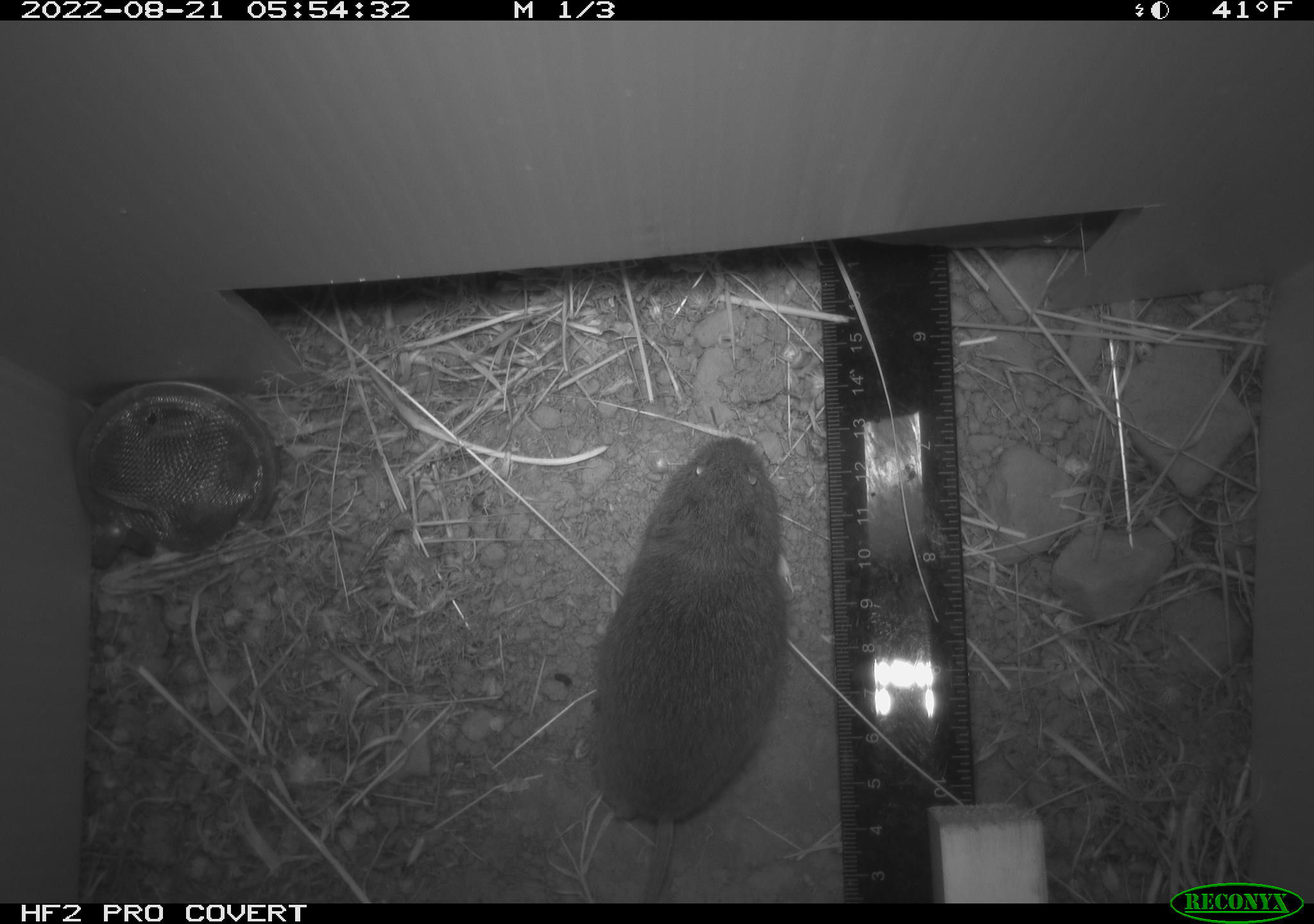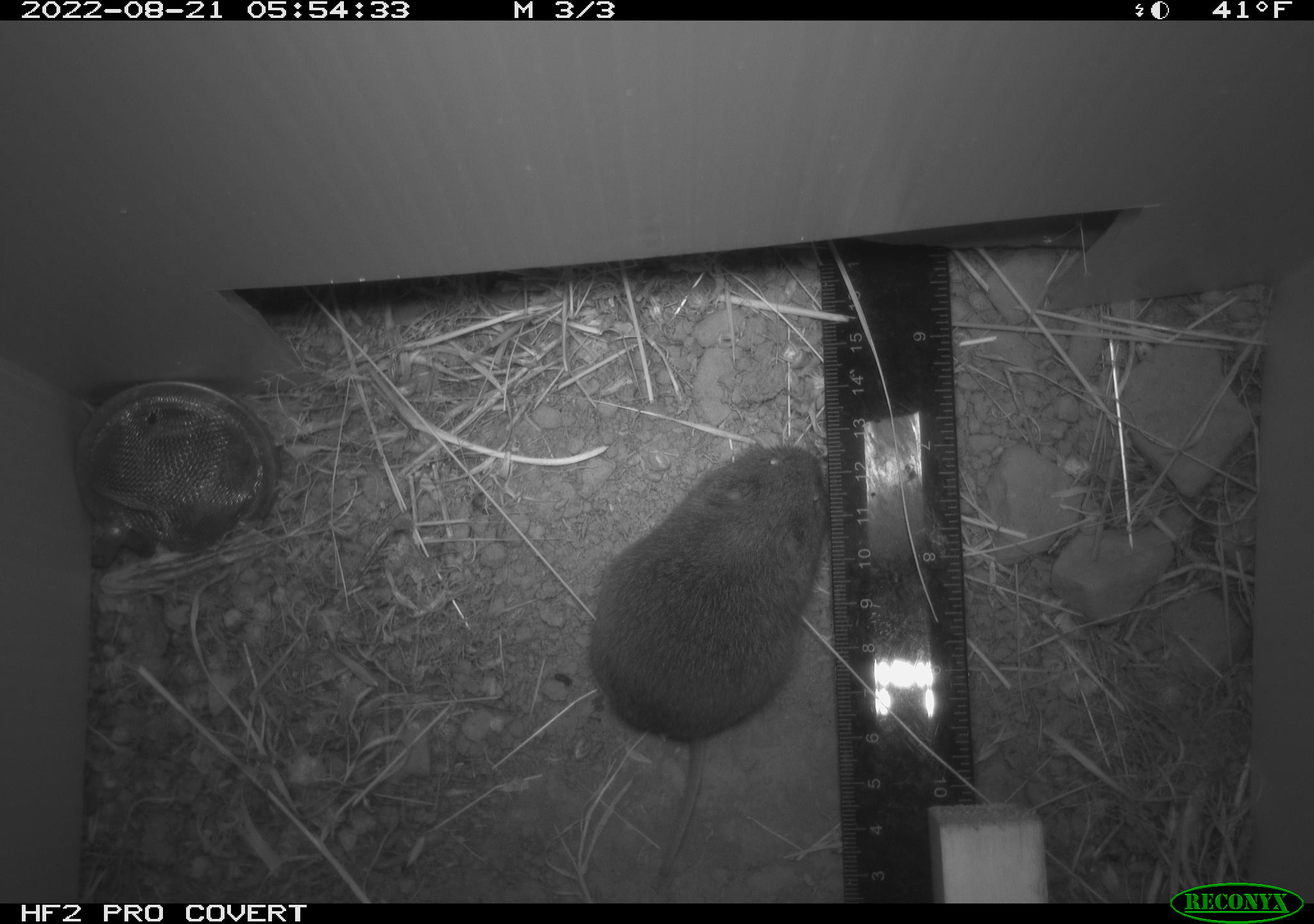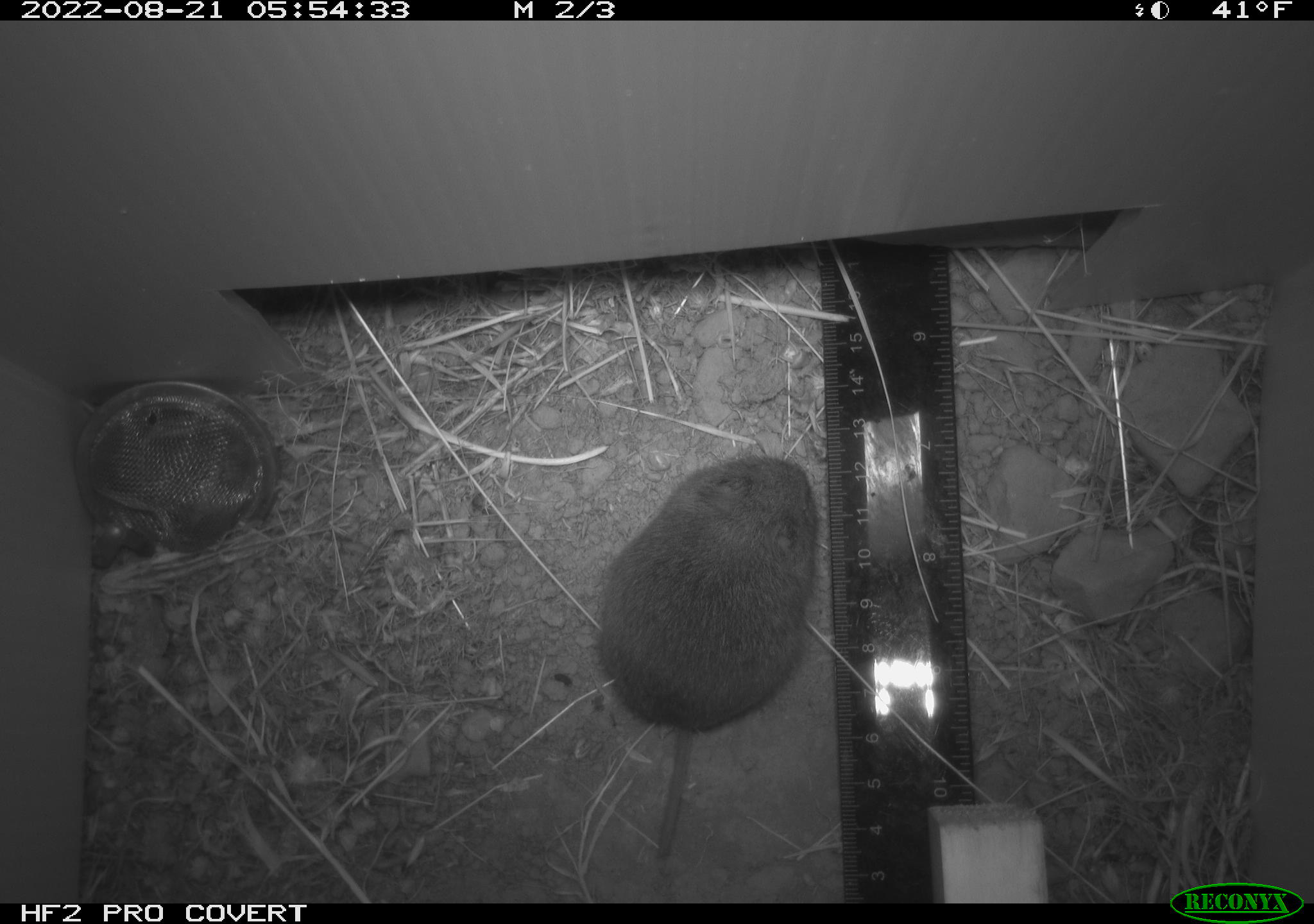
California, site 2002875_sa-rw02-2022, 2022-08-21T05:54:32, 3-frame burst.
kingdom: Animalia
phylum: Chordata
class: Mammalia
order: Rodentia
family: Cricetidae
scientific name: Arvicolinae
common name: voles, lemmings, and muskrats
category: arvicolinae subfamily